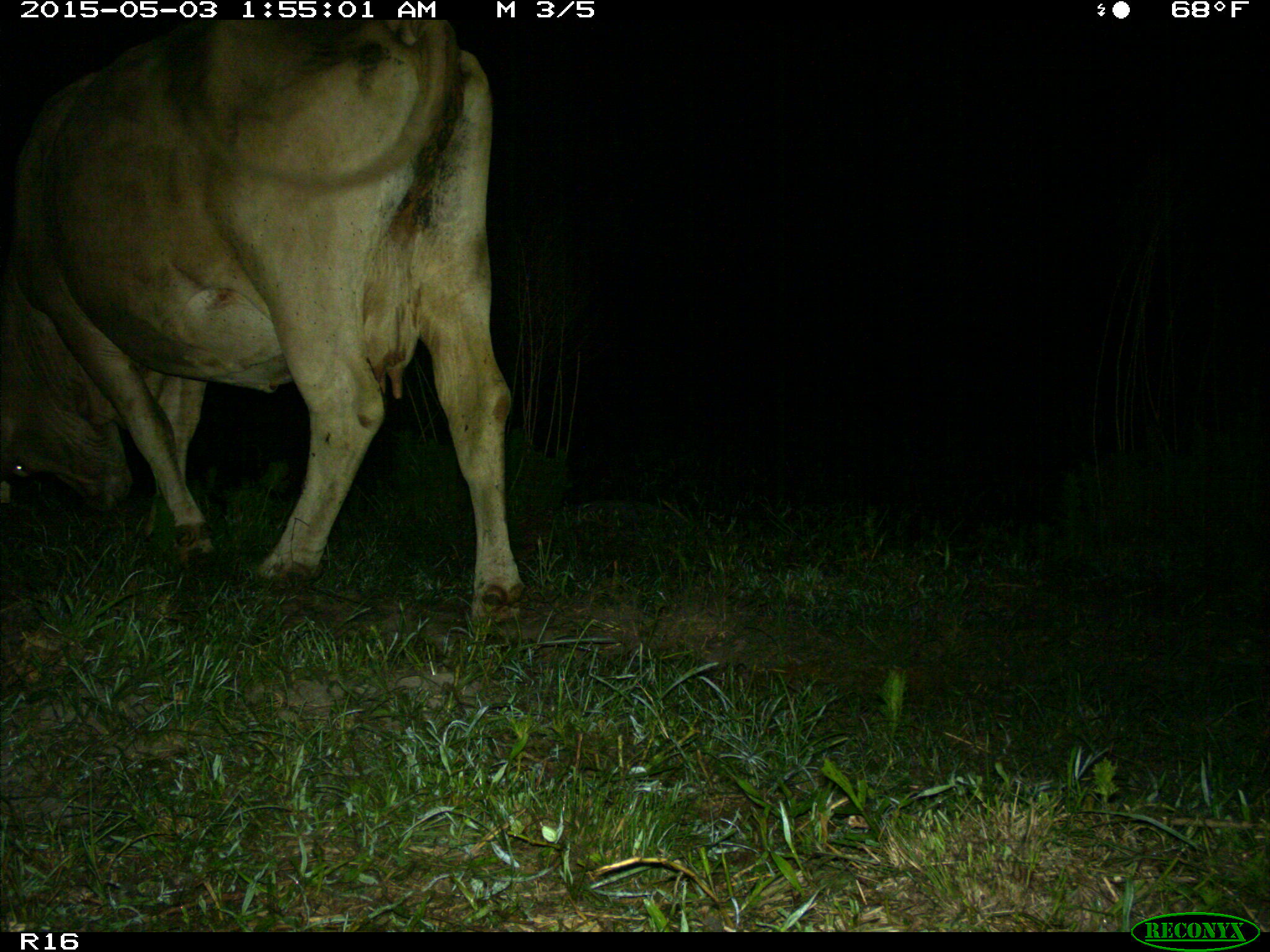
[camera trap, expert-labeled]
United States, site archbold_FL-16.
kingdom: Animalia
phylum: Chordata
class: Mammalia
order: Artiodactyla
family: Bovidae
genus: Bos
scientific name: Bos taurus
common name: domestic cow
Bos taurus (domestic cow).